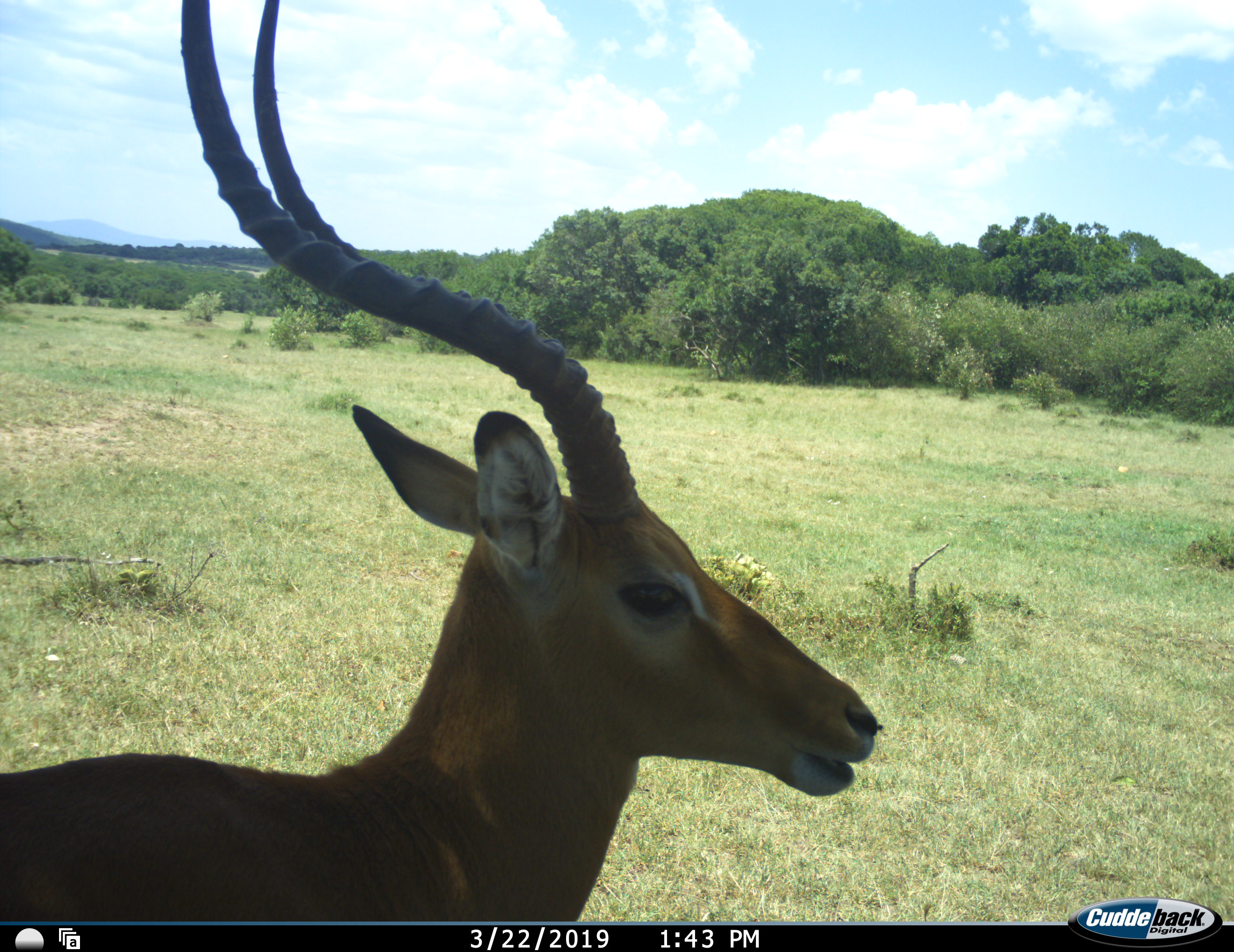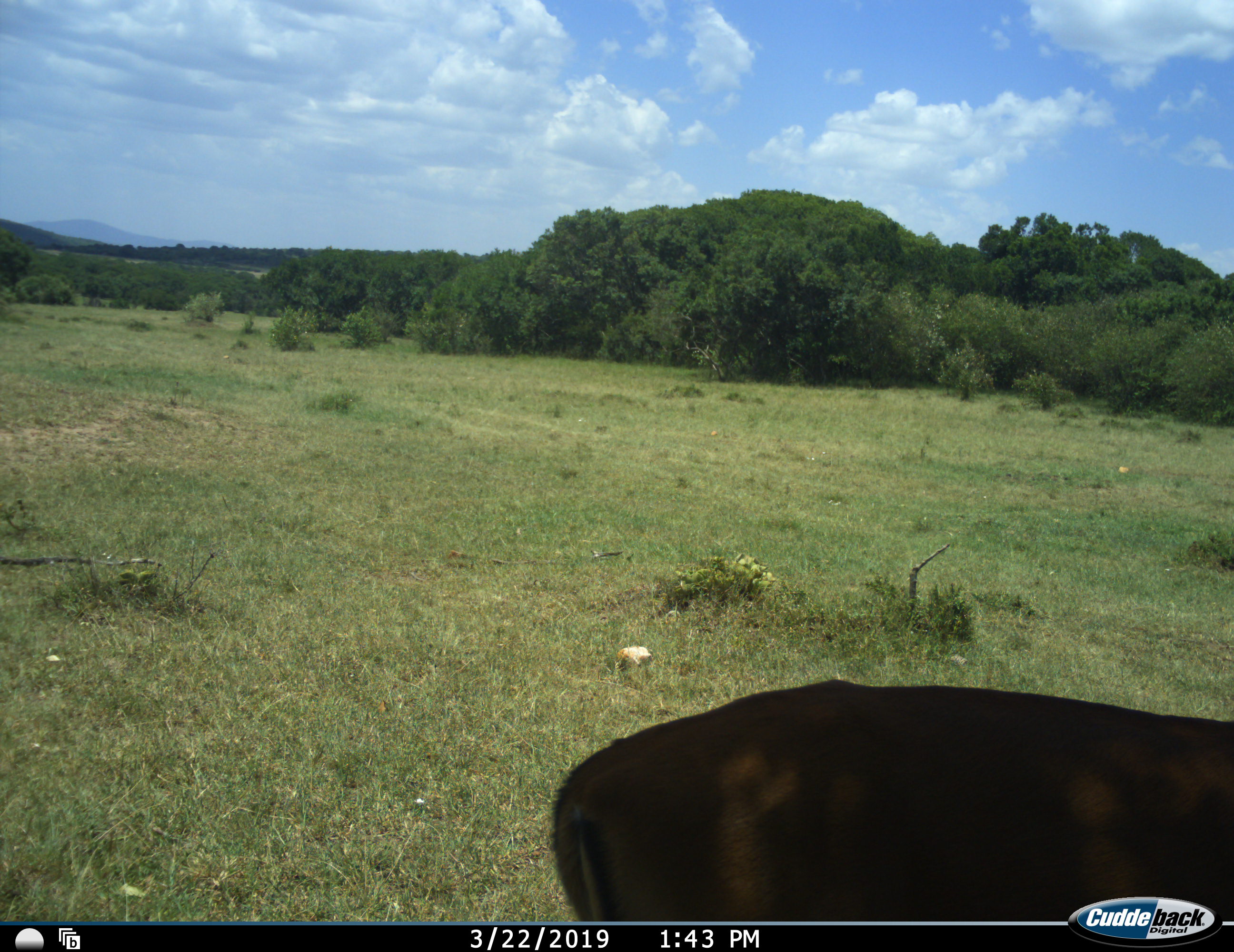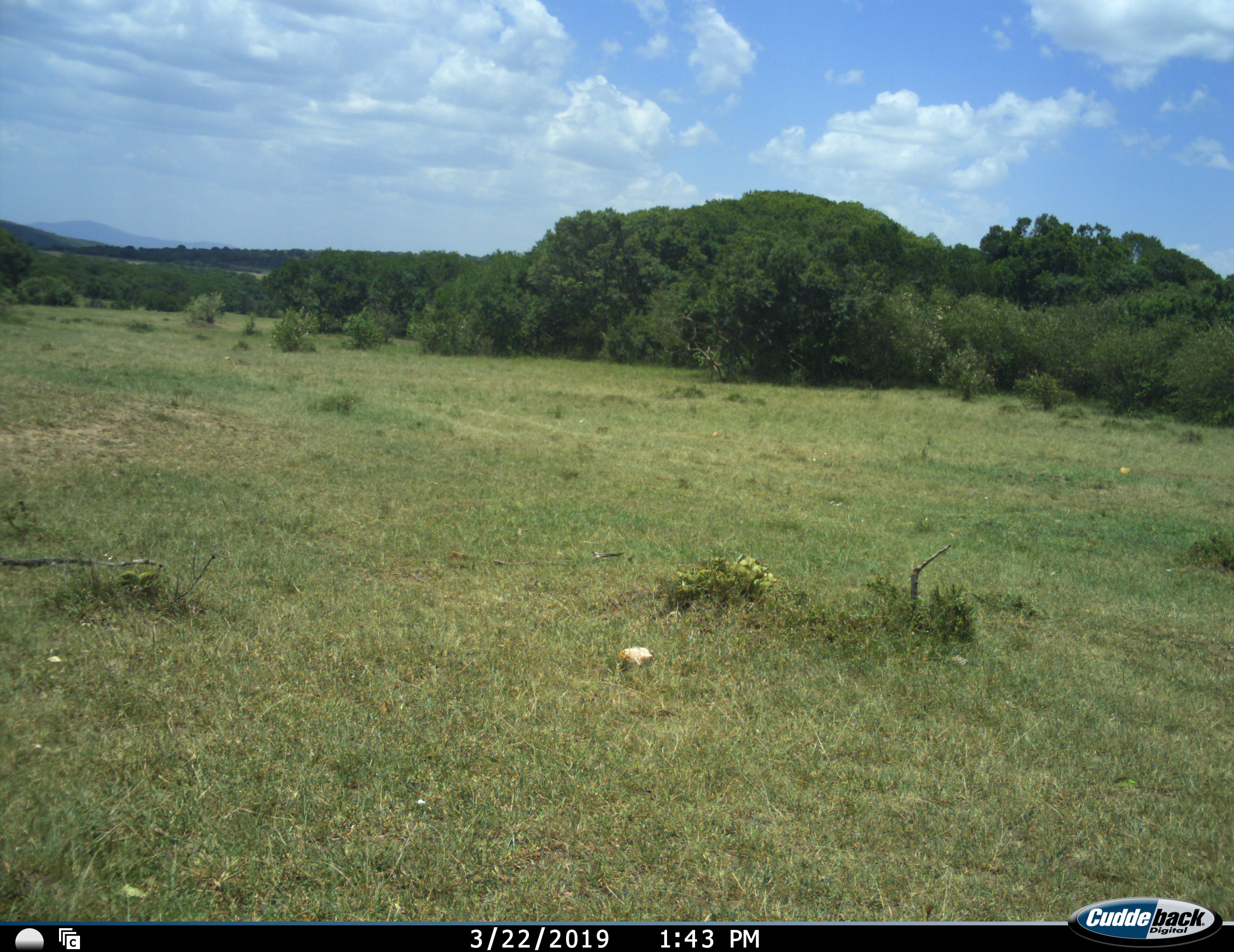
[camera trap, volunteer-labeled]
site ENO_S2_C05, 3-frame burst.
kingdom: Animalia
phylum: Chordata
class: Mammalia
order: Artiodactyla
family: Bovidae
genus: Aepyceros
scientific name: Aepyceros melampus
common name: impala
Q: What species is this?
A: Impala (Aepyceros melampus).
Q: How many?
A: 1.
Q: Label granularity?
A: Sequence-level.